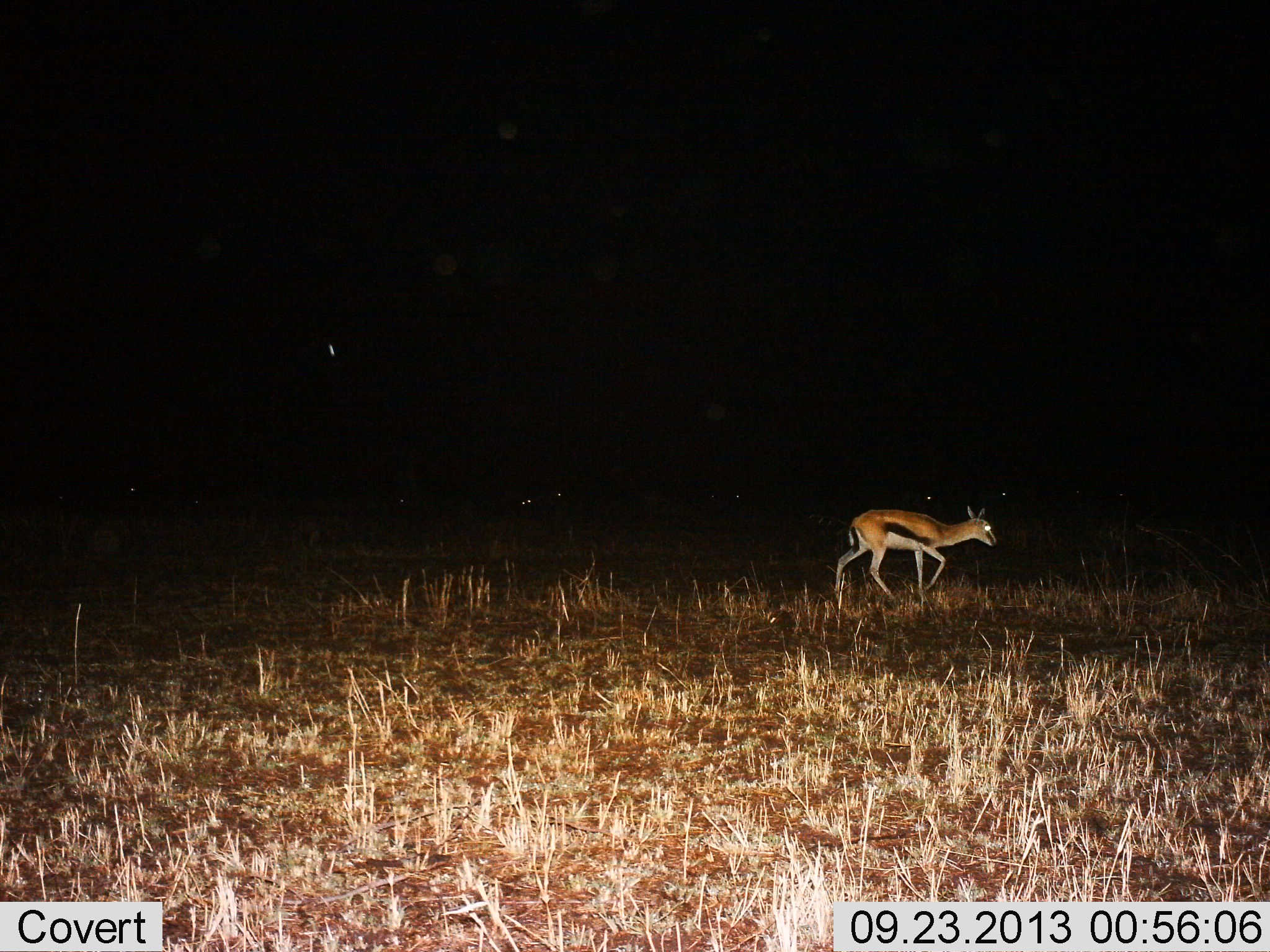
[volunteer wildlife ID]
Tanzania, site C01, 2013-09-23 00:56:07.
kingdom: Animalia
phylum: Chordata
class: Mammalia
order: Artiodactyla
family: Bovidae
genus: Eudorcas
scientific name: Eudorcas thomsonii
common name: thomson's gazelle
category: gazellethomsons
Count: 1.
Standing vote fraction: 0%.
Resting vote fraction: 0%.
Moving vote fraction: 100%.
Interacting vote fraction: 10%.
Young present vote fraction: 10%.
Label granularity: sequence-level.